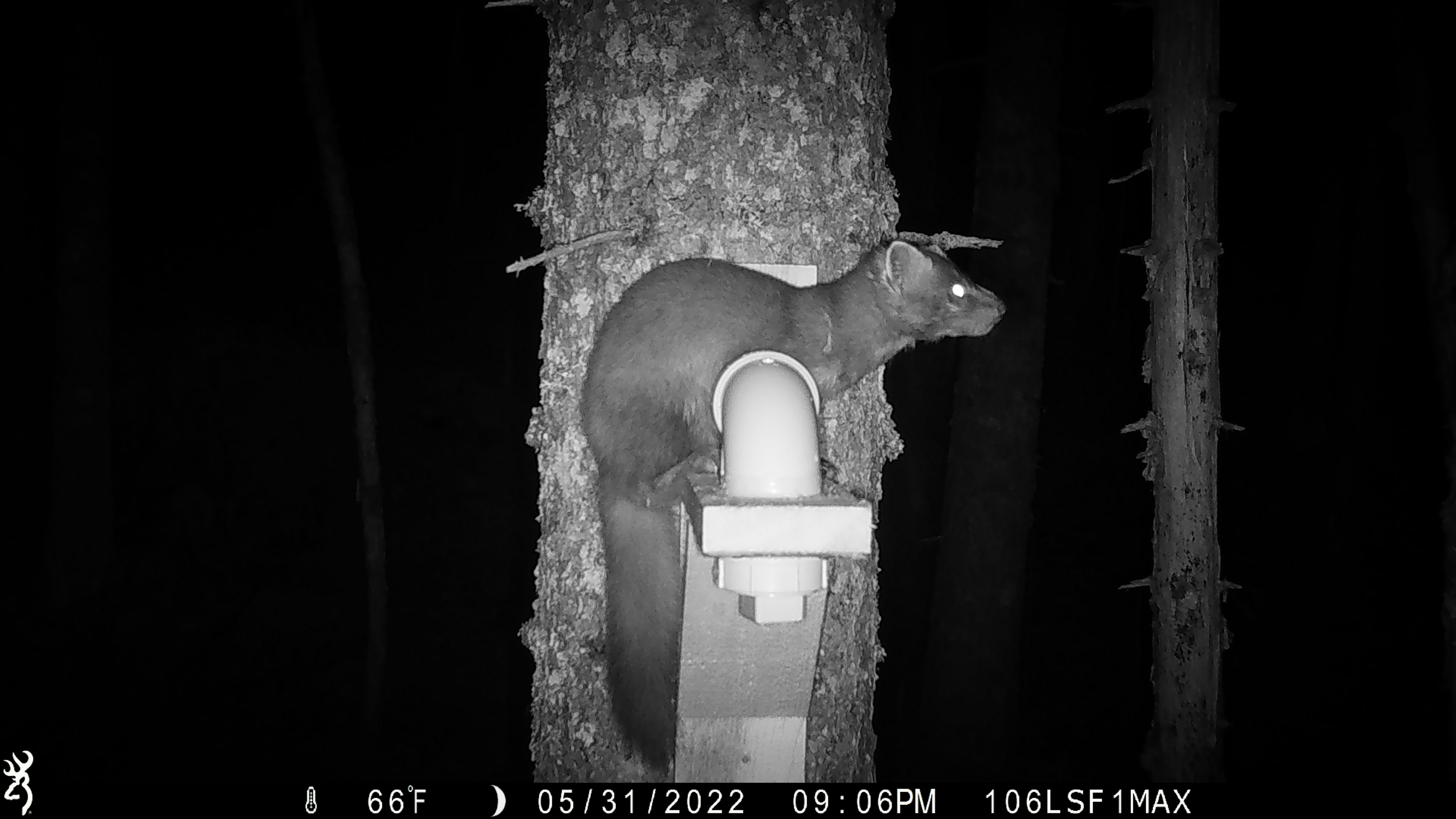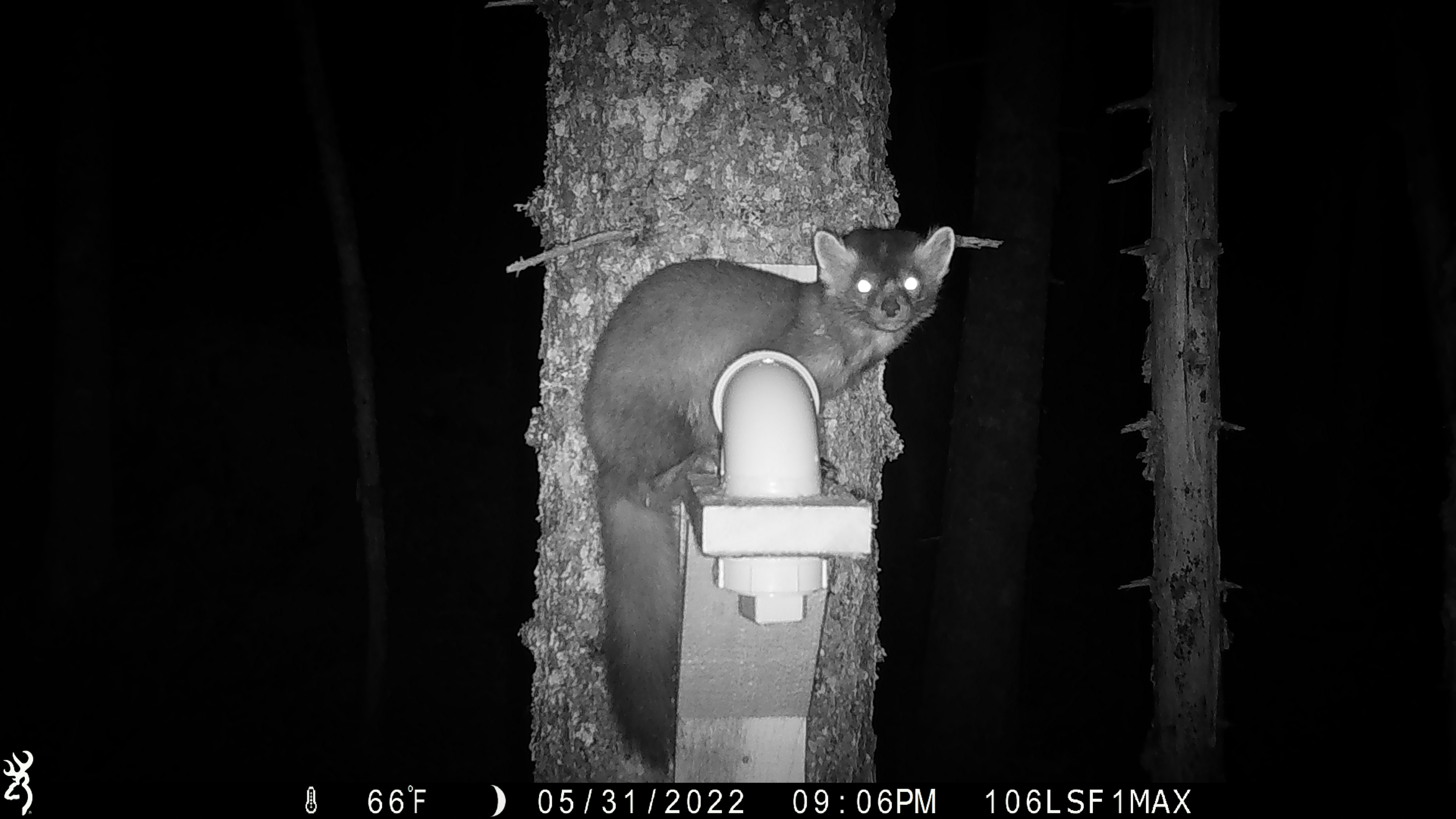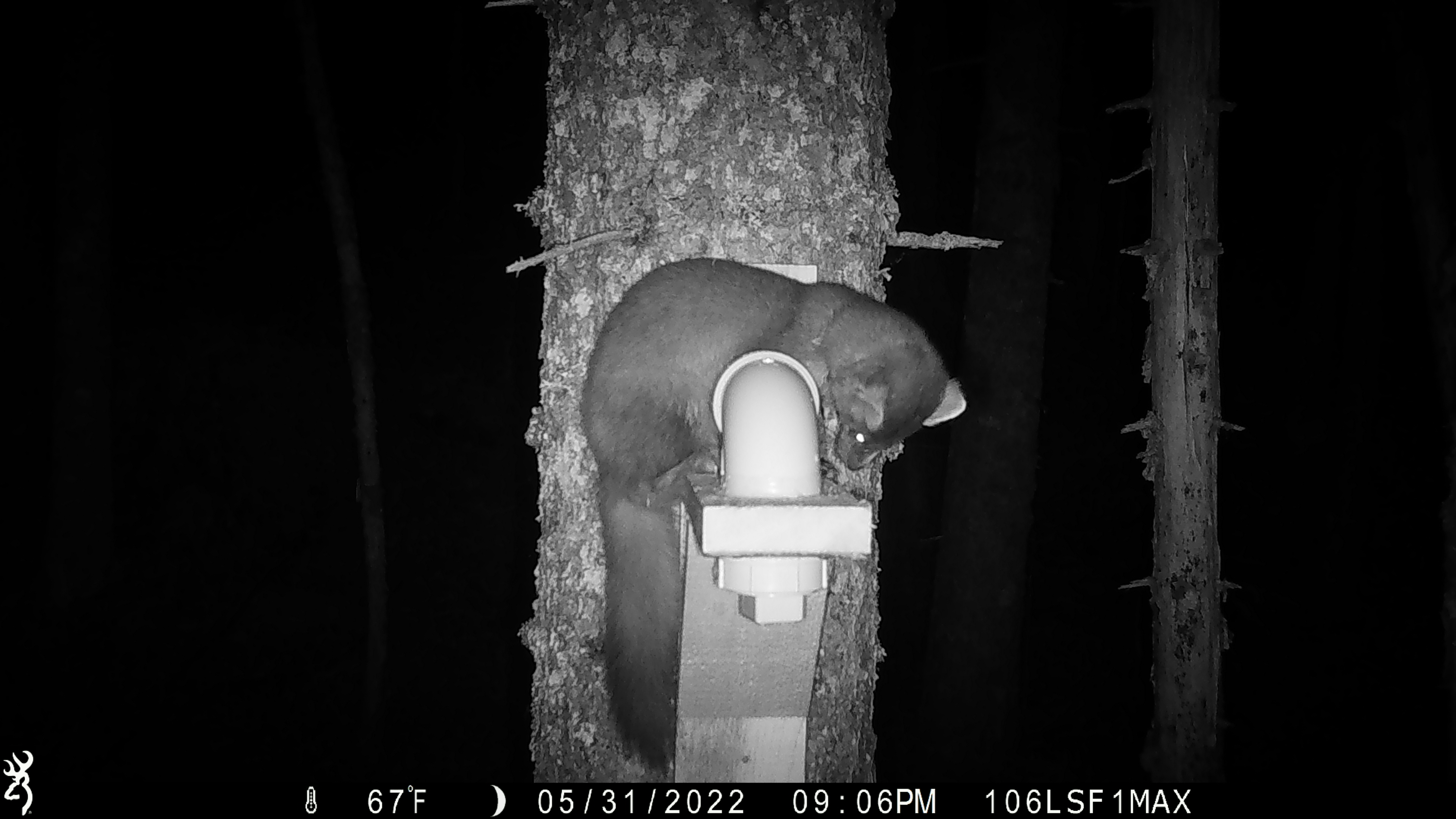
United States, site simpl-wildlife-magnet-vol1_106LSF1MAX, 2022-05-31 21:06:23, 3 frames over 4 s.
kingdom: Animalia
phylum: Chordata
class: Mammalia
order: Carnivora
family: Mustelidae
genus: Martes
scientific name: Martes americana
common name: american marten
American marten (Martes americana).